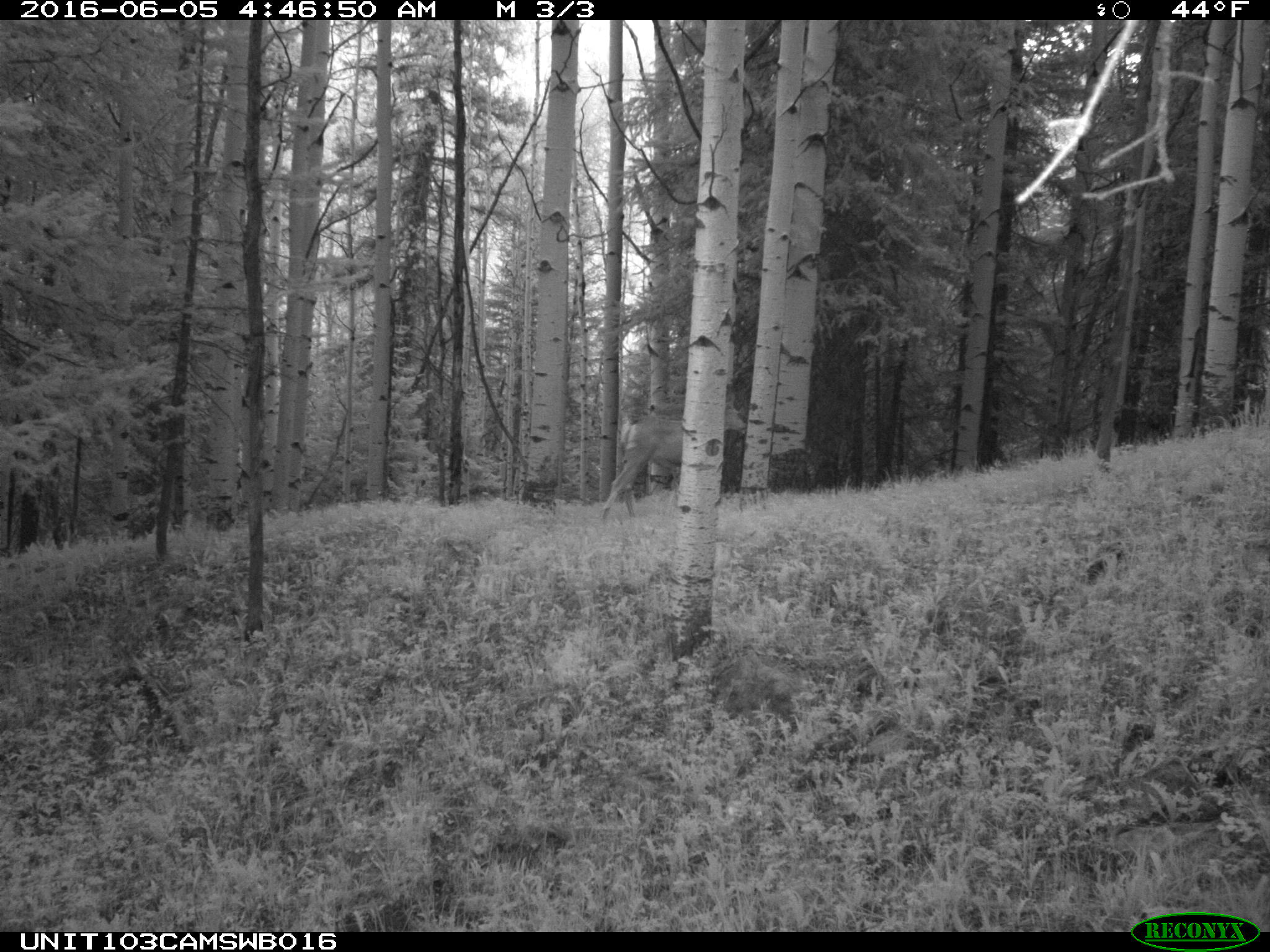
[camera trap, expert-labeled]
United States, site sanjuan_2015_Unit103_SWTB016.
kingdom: Animalia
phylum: Chordata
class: Mammalia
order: Artiodactyla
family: Cervidae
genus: Odocoileus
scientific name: Odocoileus hemionus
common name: mule deer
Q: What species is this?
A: Odocoileus hemionus (mule deer).